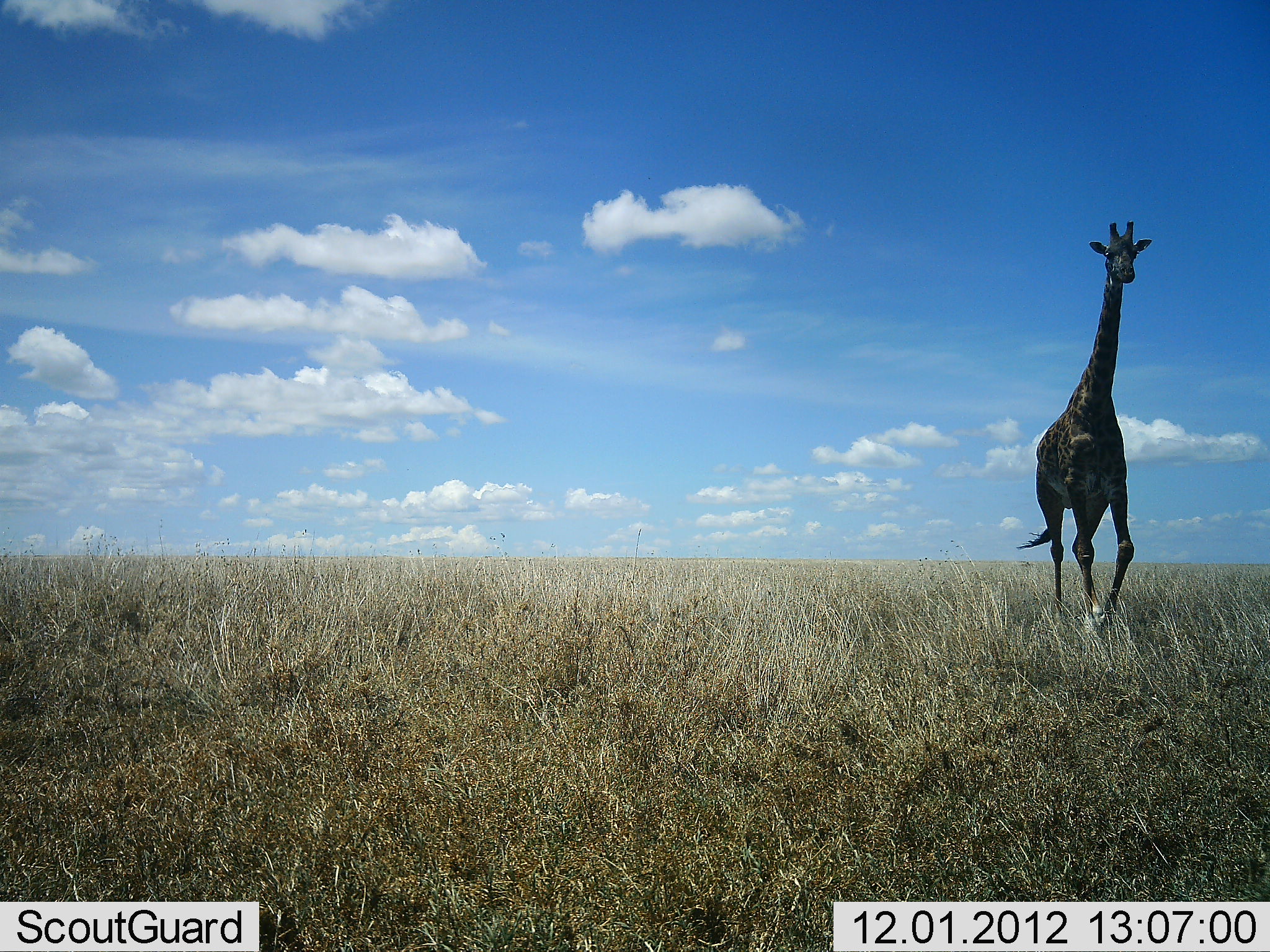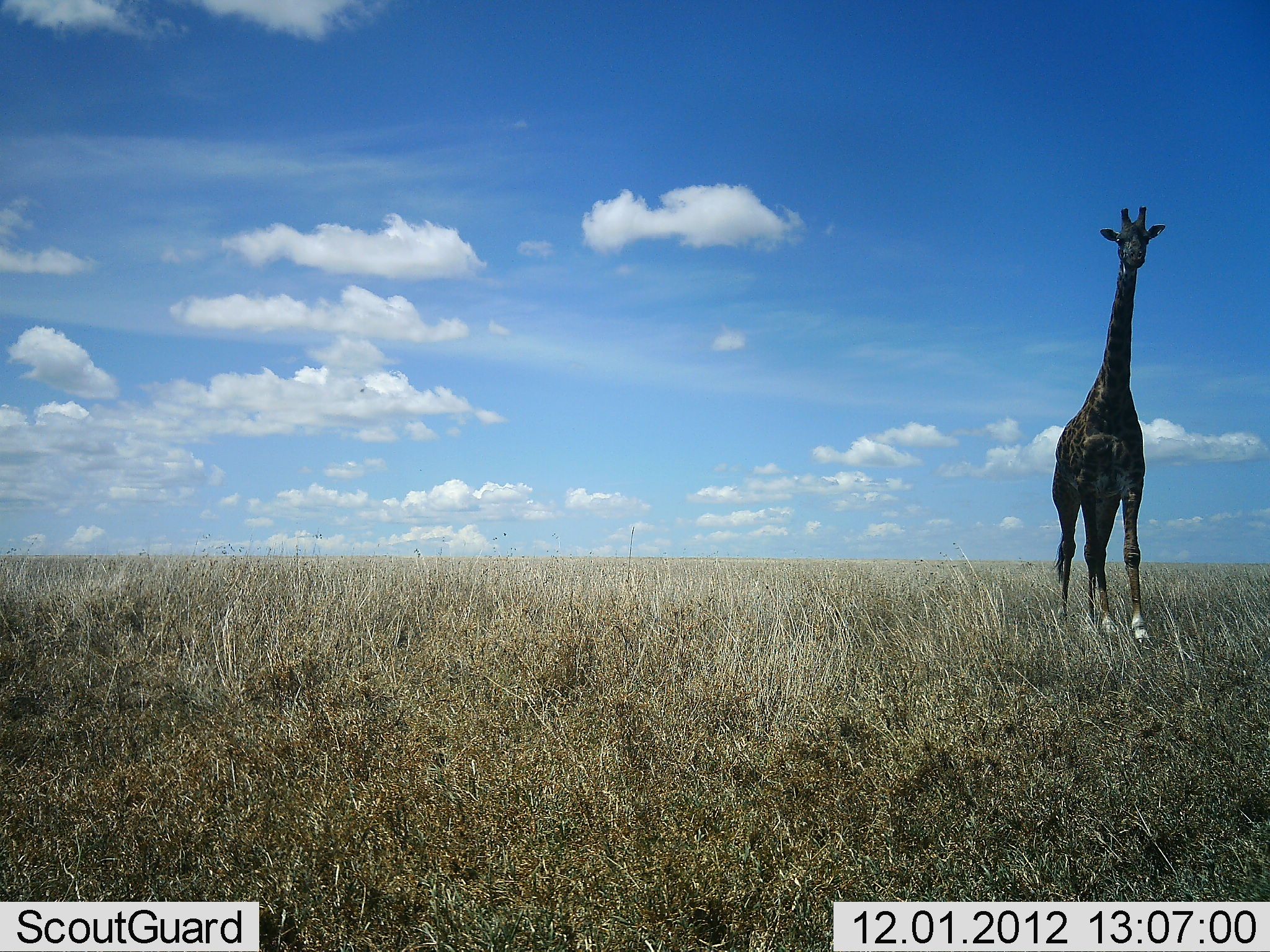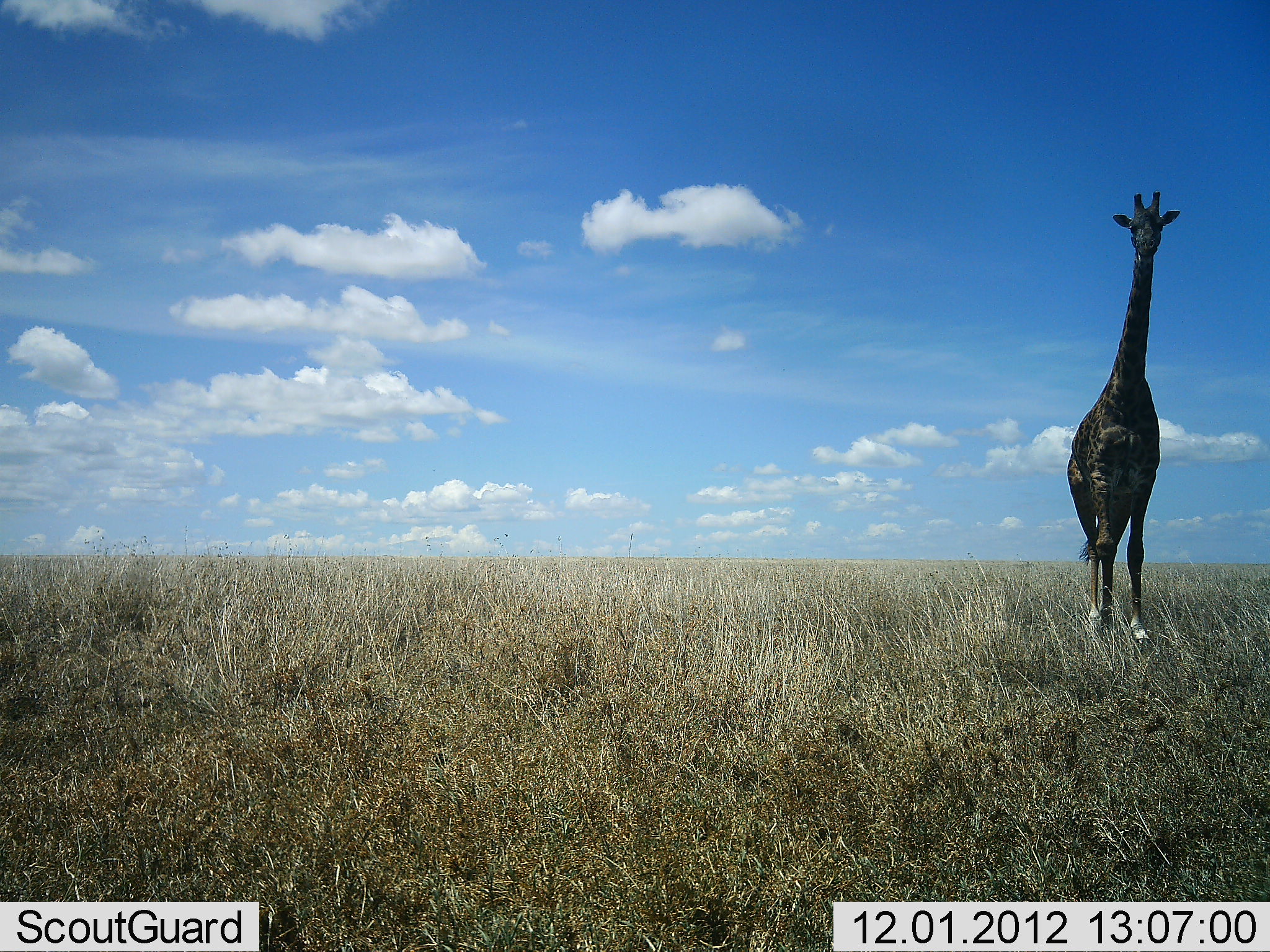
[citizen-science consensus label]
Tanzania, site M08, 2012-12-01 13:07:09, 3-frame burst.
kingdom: Animalia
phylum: Chordata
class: Mammalia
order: Artiodactyla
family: Giraffidae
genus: Giraffa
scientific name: Giraffa camelopardalis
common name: giraffe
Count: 1.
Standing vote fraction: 40%.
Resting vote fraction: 0%.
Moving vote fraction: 60%.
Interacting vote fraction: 0%.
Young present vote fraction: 0%.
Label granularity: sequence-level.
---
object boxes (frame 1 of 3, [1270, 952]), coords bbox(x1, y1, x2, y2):
animal: bbox(1015, 221, 1154, 630)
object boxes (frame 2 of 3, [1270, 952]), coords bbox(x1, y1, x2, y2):
animal: bbox(1049, 204, 1168, 645)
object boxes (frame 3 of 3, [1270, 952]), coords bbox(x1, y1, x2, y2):
animal: bbox(1068, 190, 1182, 644)